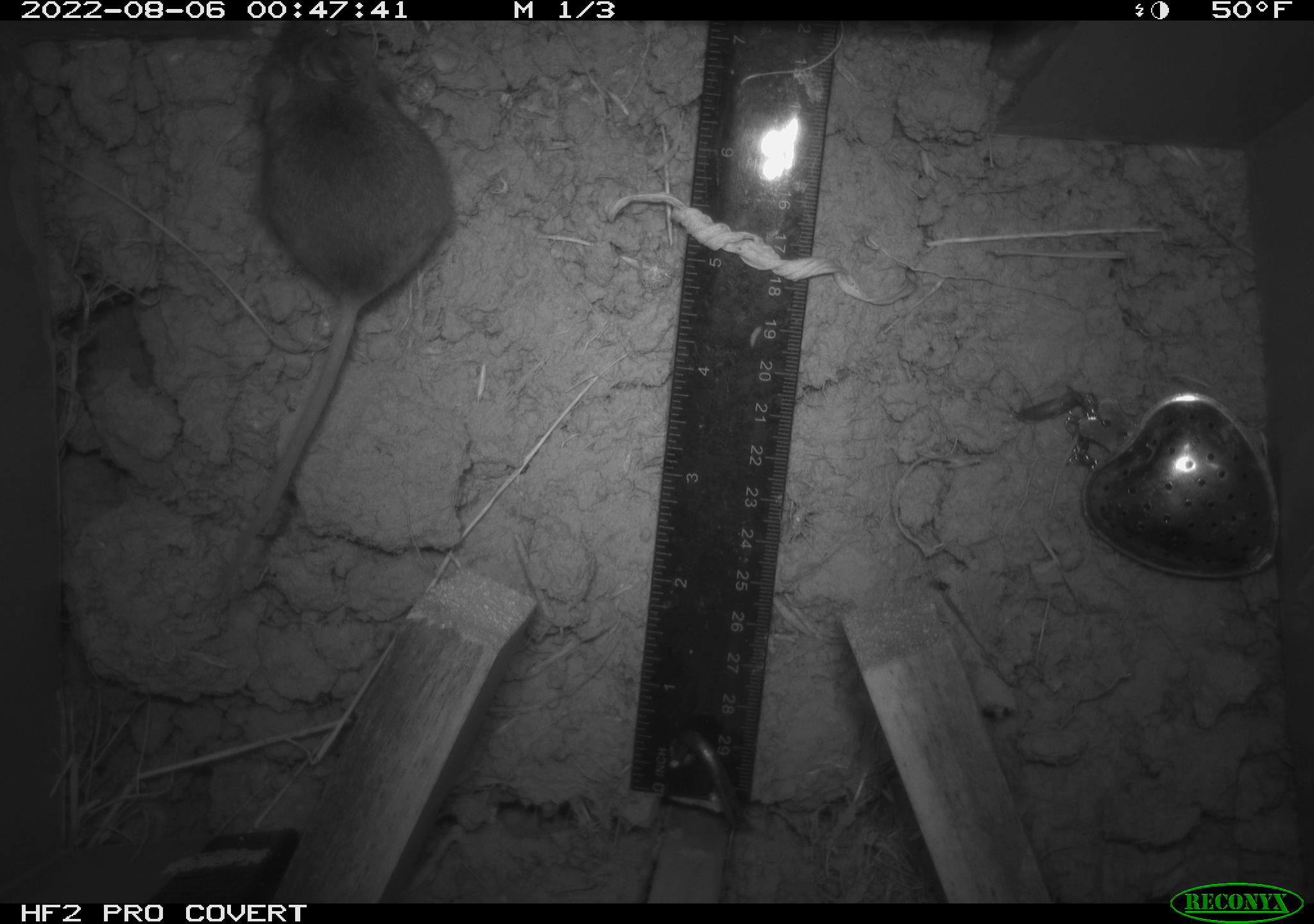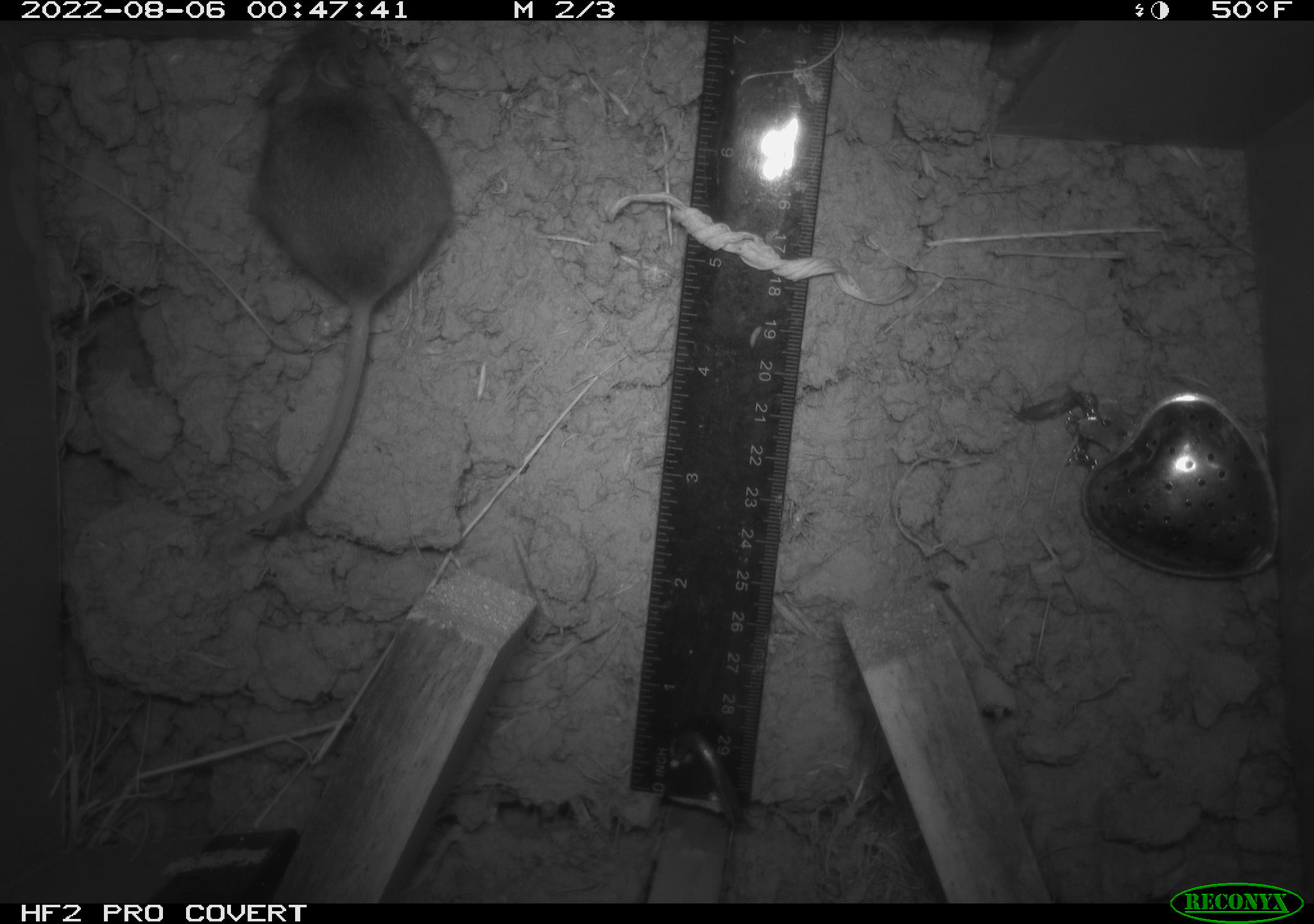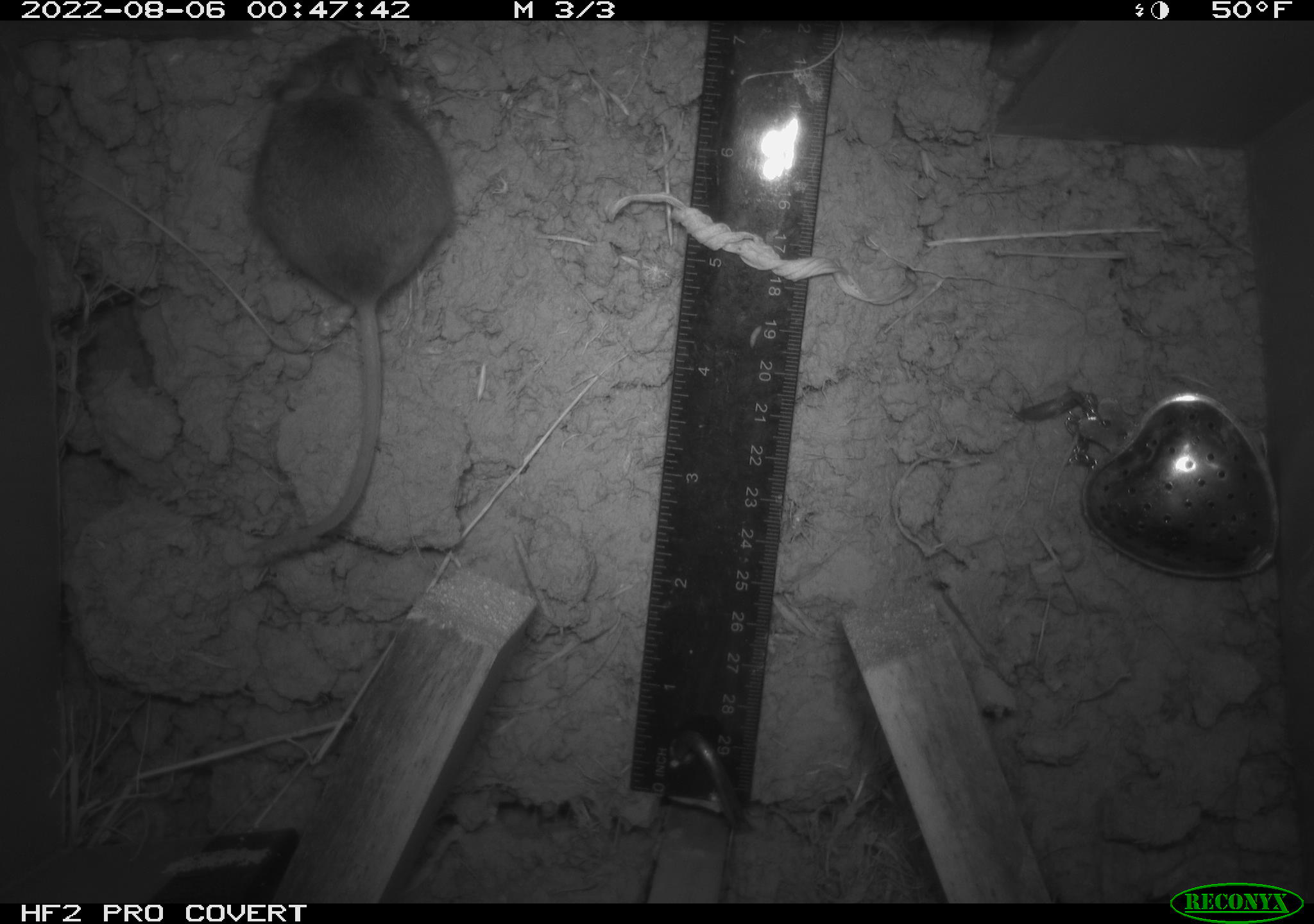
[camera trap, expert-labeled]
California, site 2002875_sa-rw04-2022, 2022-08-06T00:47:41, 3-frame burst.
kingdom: Animalia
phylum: Chordata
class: Mammalia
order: Rodentia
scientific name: Rodentia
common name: mouse species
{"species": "mouse species (Rodentia)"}